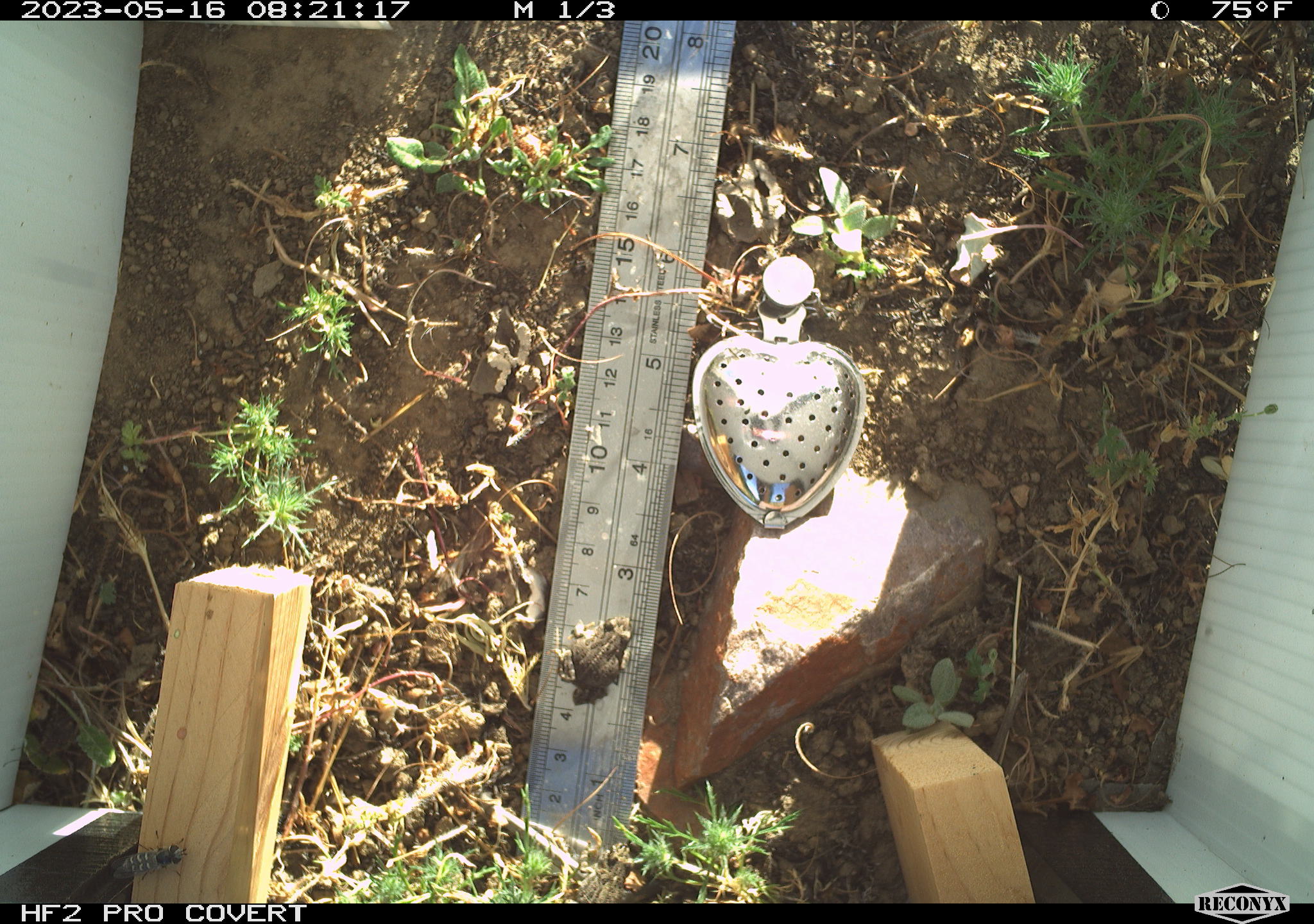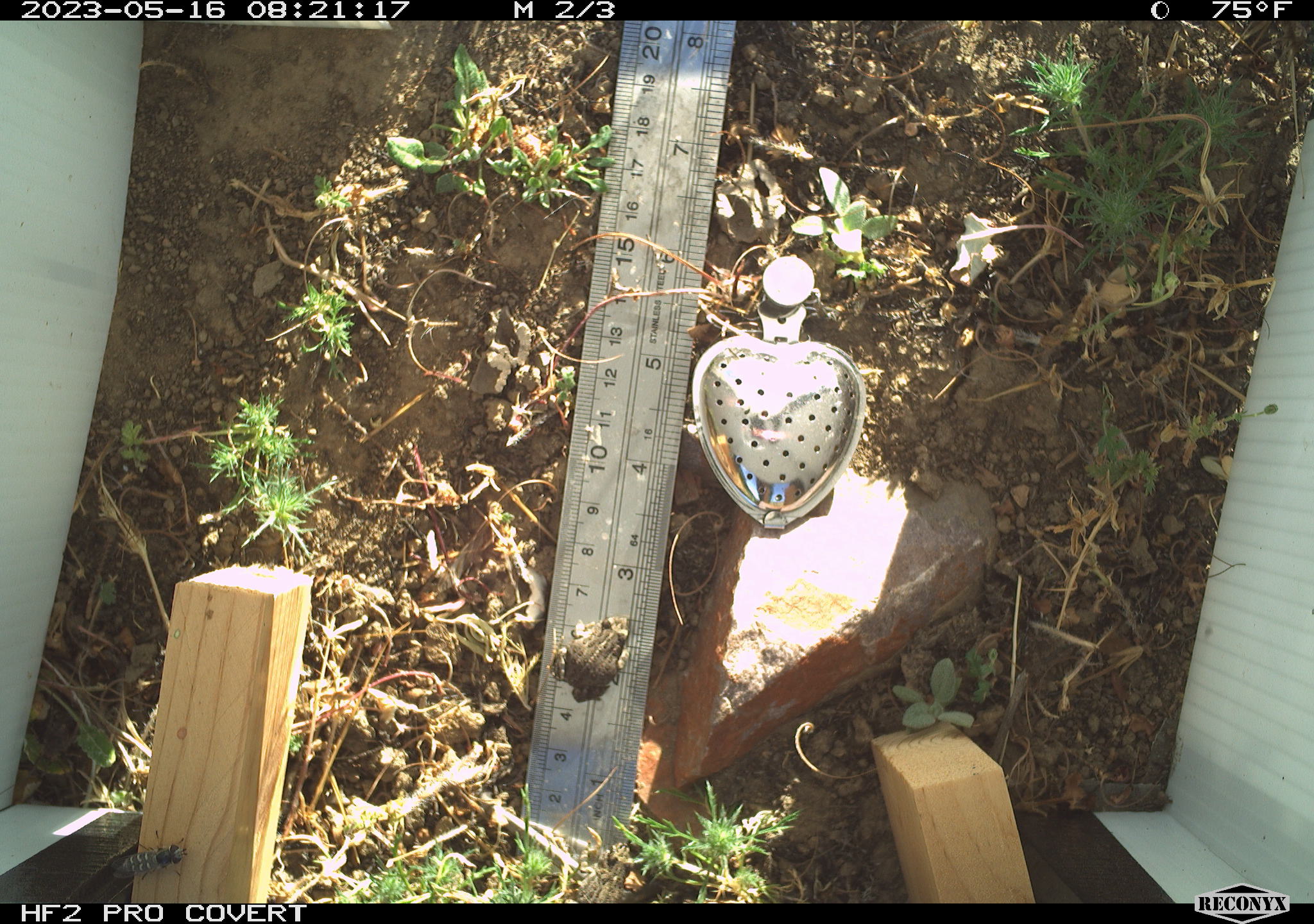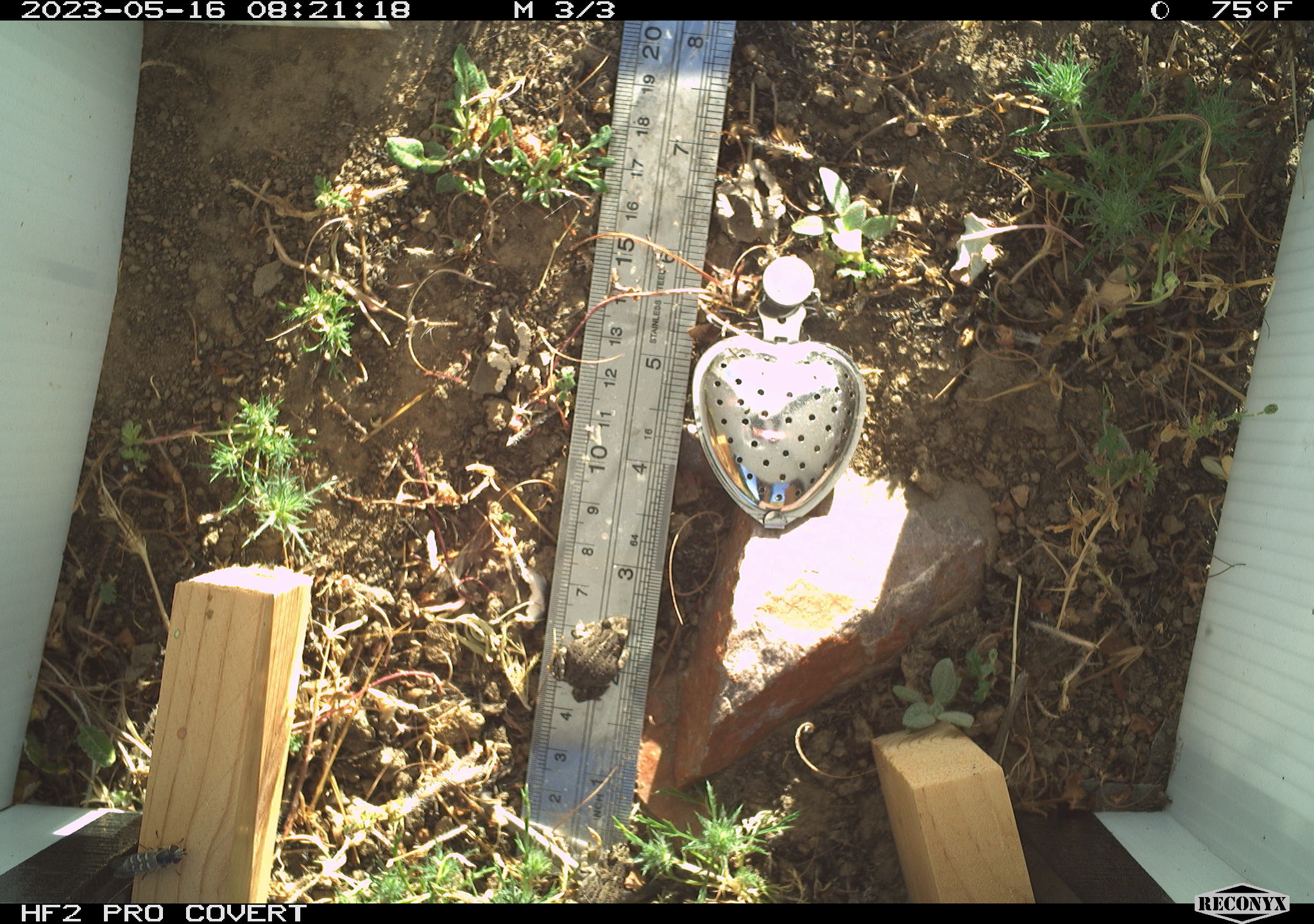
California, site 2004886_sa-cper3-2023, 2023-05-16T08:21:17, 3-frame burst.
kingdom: Animalia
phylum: Chordata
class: Amphibia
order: Anura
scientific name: Anura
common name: frogs